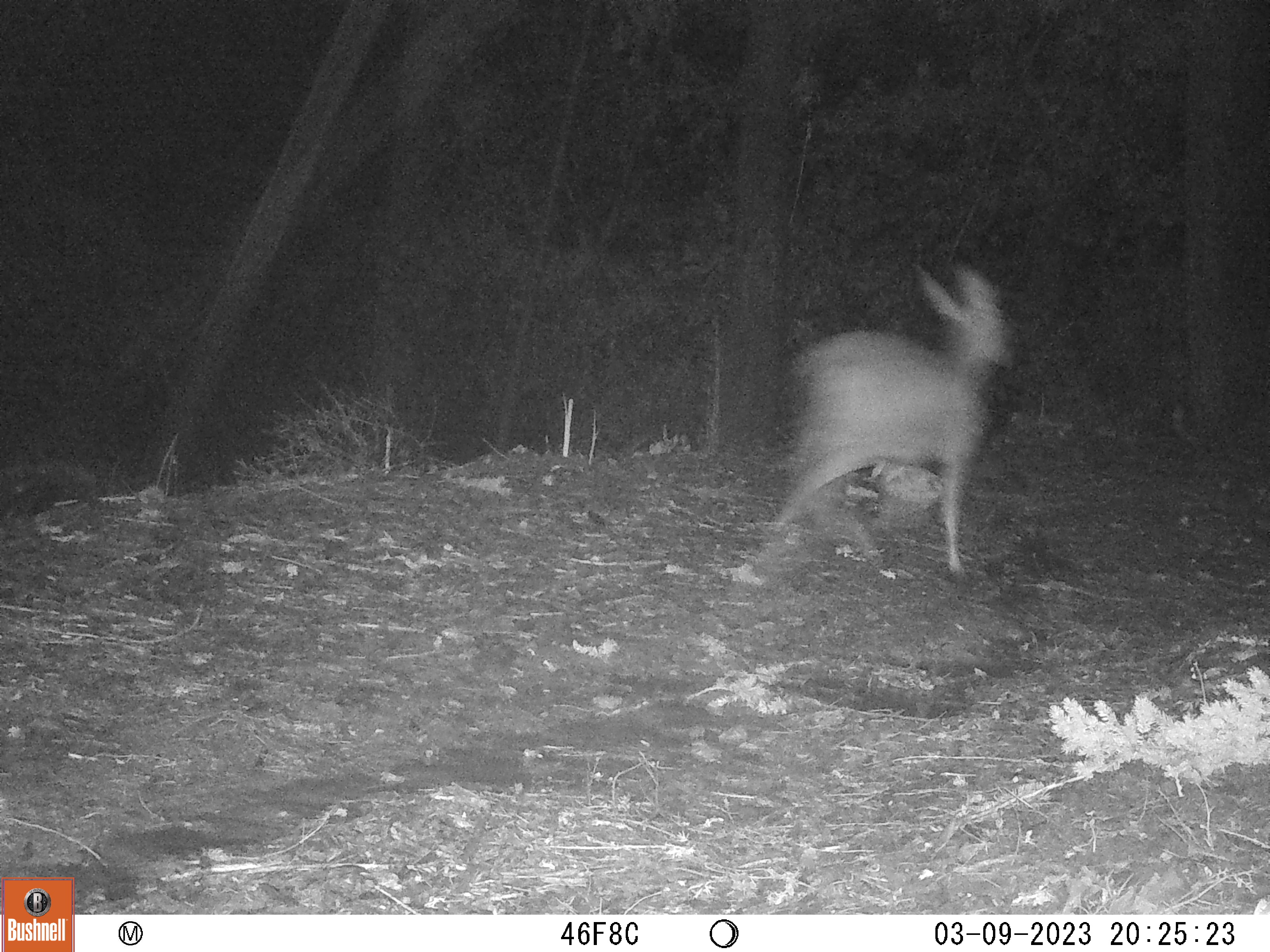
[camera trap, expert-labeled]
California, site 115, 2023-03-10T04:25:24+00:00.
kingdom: Animalia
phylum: Chordata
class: Mammalia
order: Artiodactyla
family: Cervidae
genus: Odocoileus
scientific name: Odocoileus hemionus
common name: mule deer